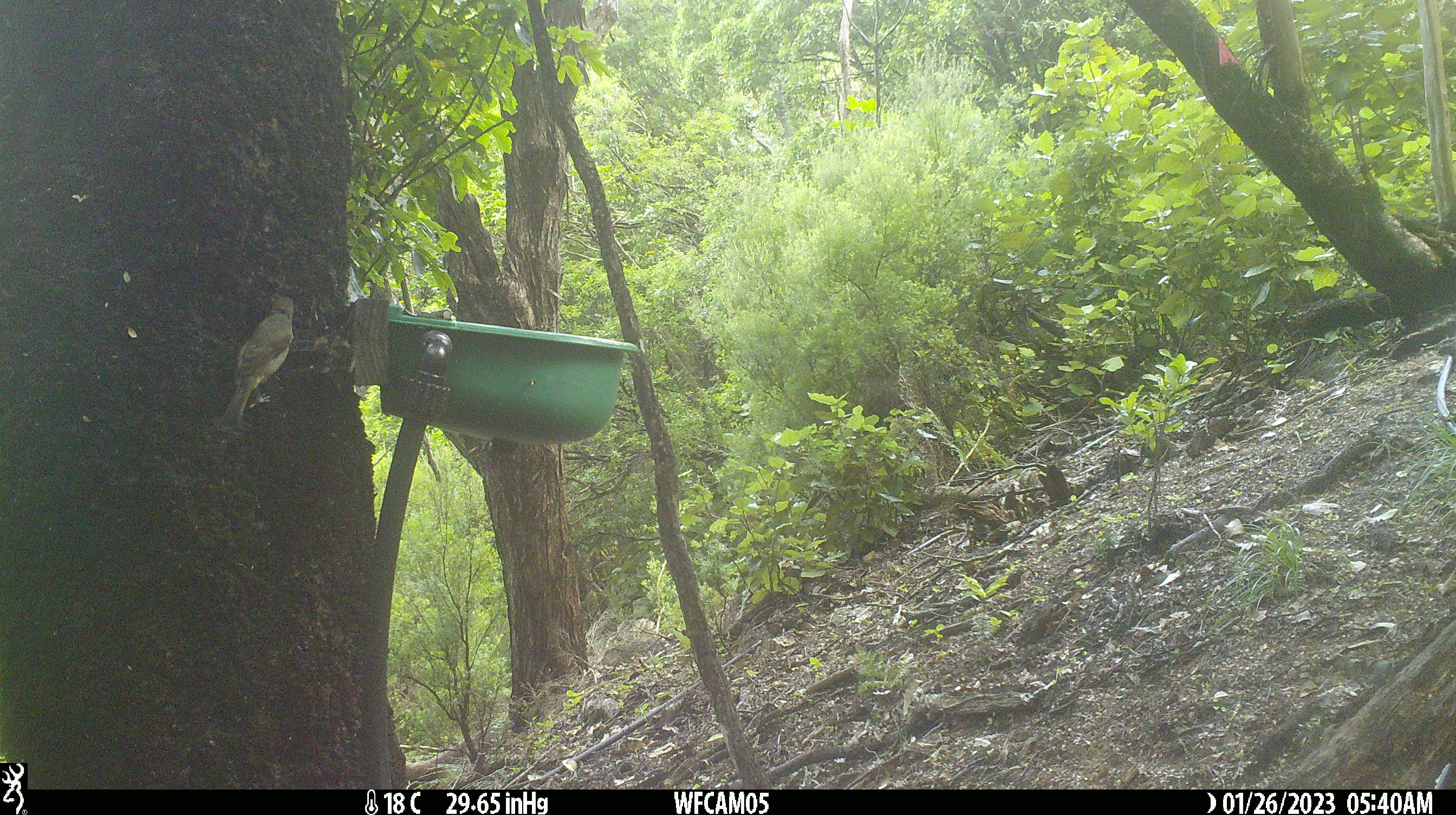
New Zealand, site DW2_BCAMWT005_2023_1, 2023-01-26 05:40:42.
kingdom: Animalia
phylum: Chordata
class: Aves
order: Passeriformes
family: Turdidae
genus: Turdus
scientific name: Turdus philomelos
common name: song thrush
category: thrush